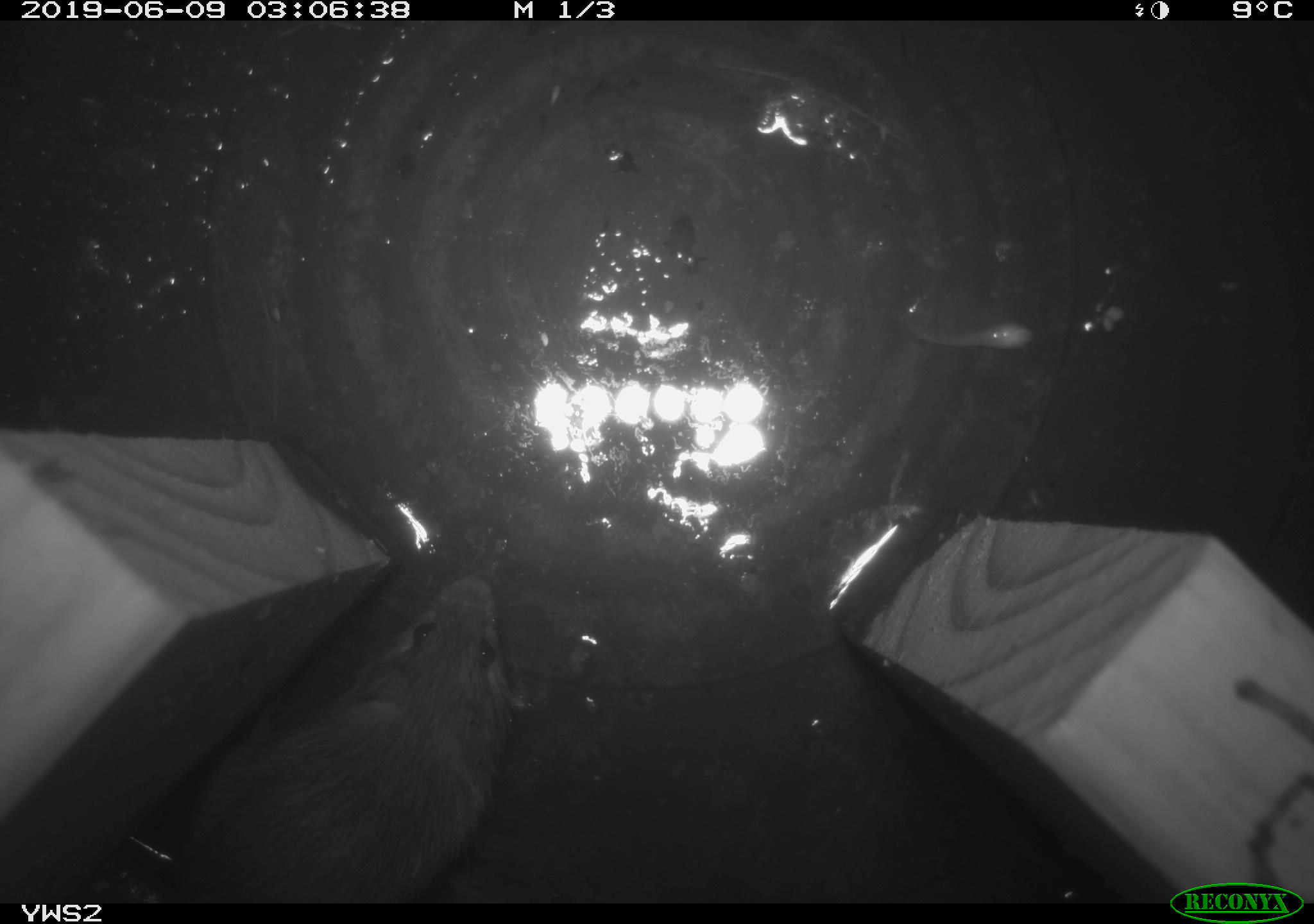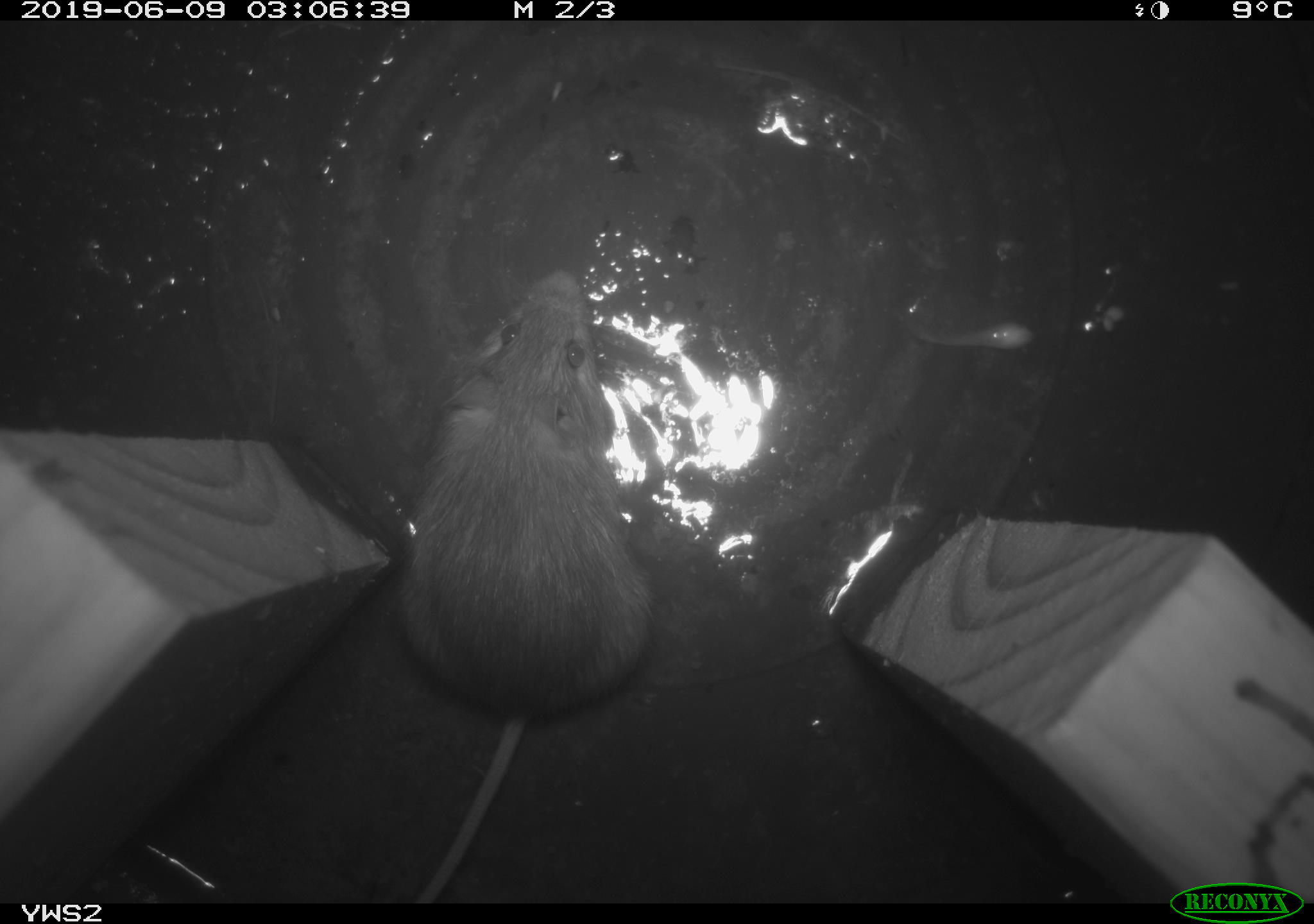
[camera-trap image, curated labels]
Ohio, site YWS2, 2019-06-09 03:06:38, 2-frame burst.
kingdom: Animalia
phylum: Chordata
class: Mammalia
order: Rodentia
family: Zapodidae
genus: Napaeozapus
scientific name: Napaeozapus insignis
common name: woodland jumping mouse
Woodland jumping mouse (Napaeozapus insignis).